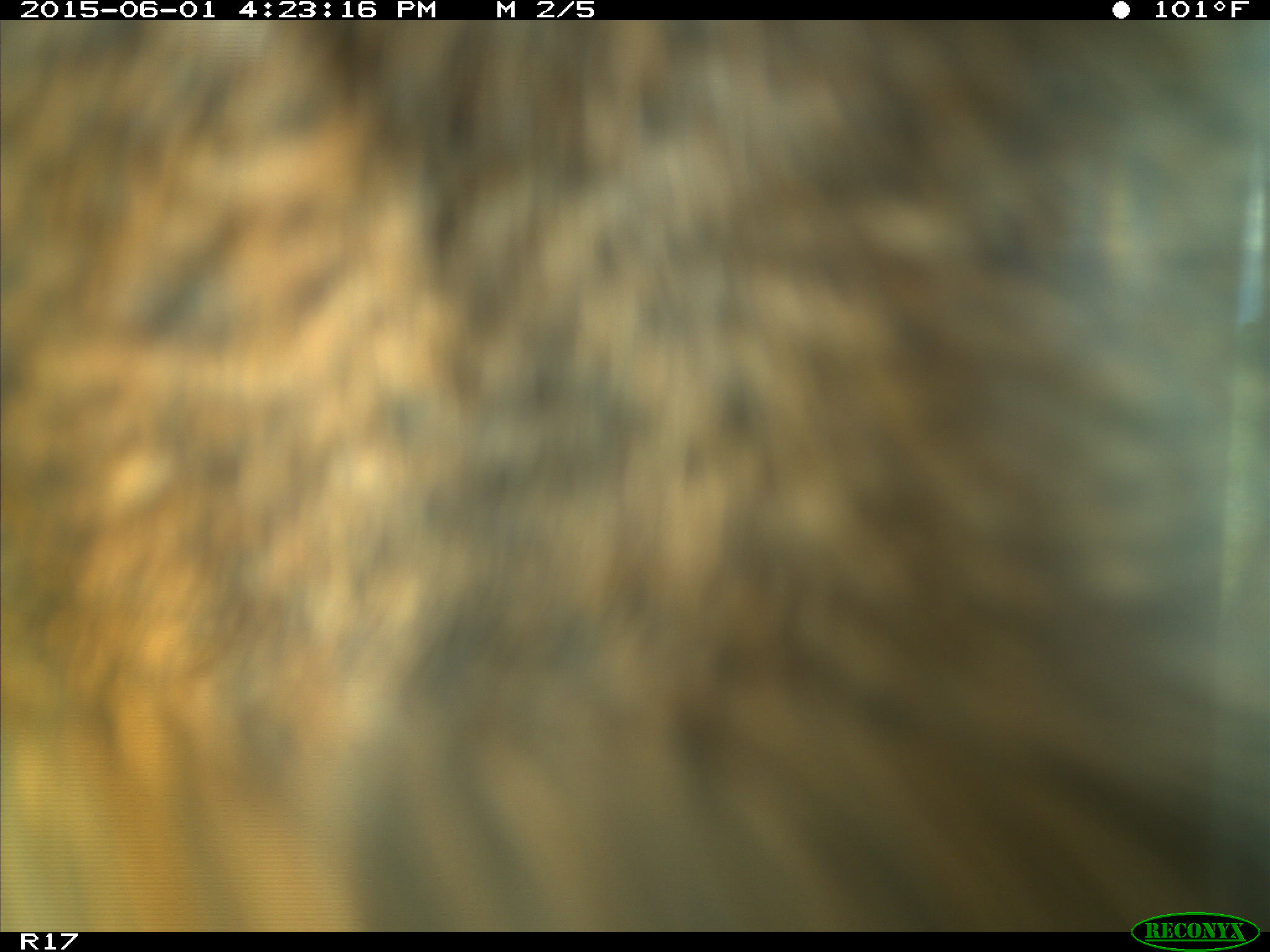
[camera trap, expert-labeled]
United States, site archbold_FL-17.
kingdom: Animalia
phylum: Chordata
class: Mammalia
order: Artiodactyla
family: Bovidae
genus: Bos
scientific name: Bos taurus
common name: domestic cow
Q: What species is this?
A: Bos taurus (domestic cow).